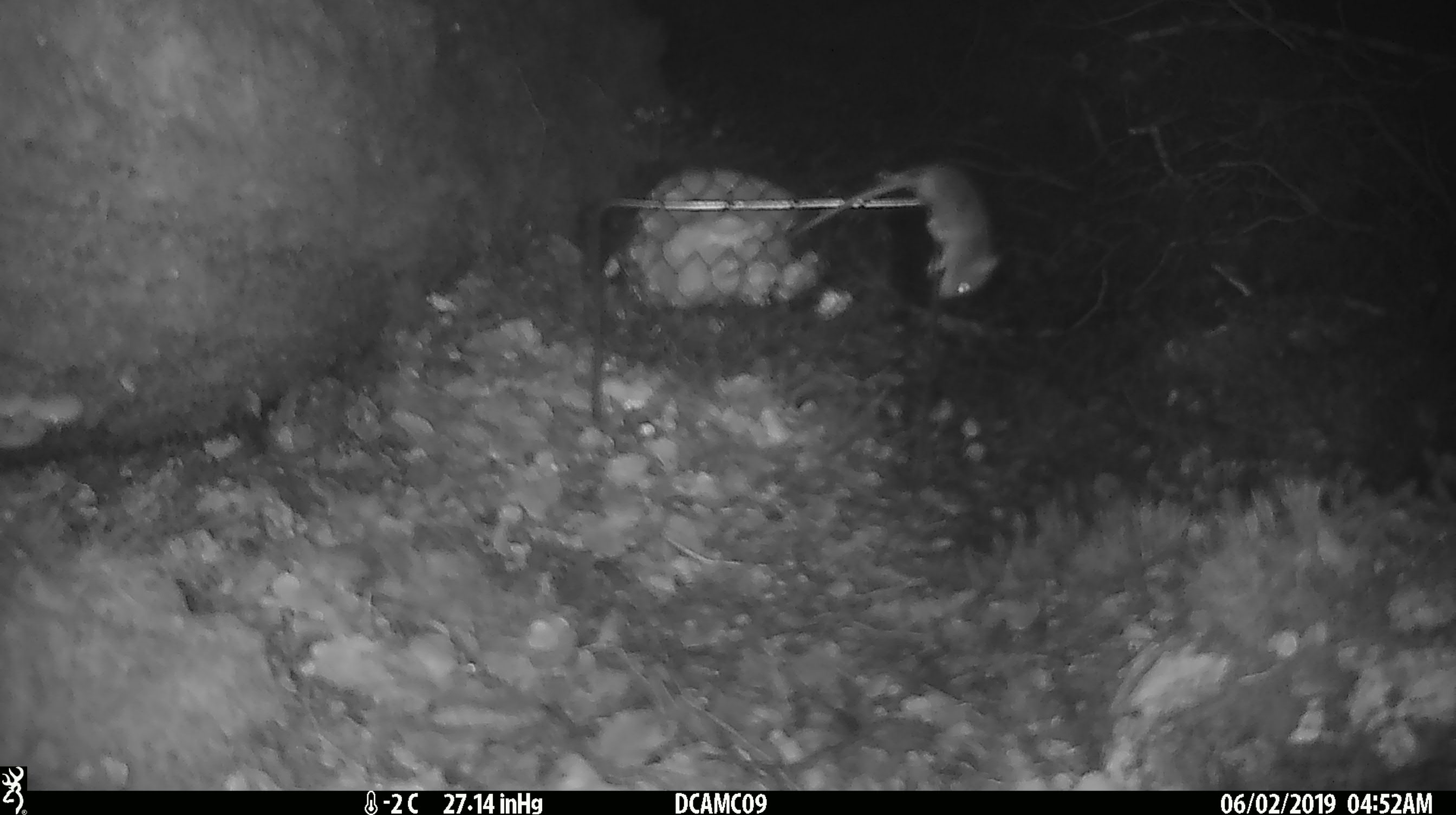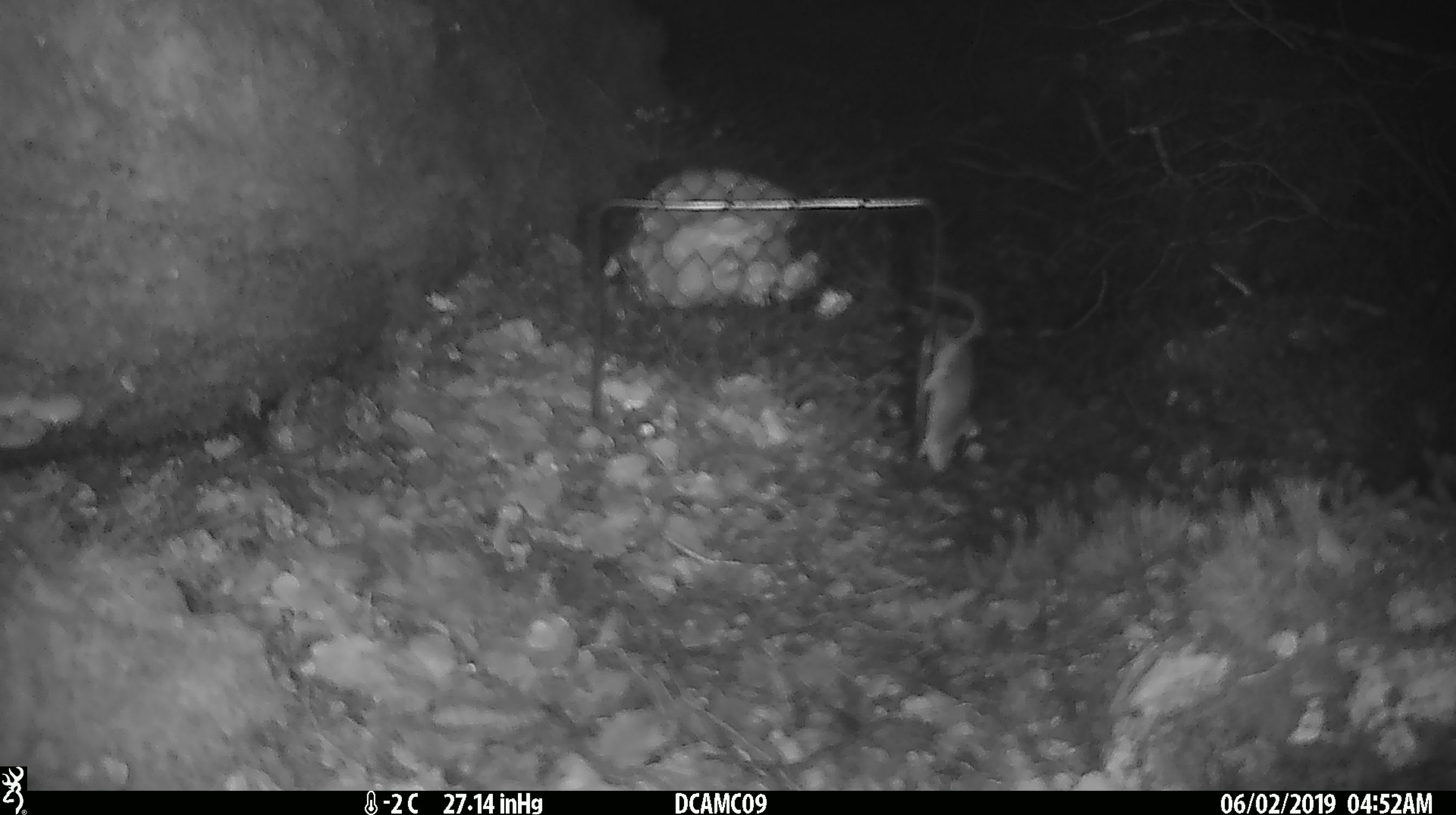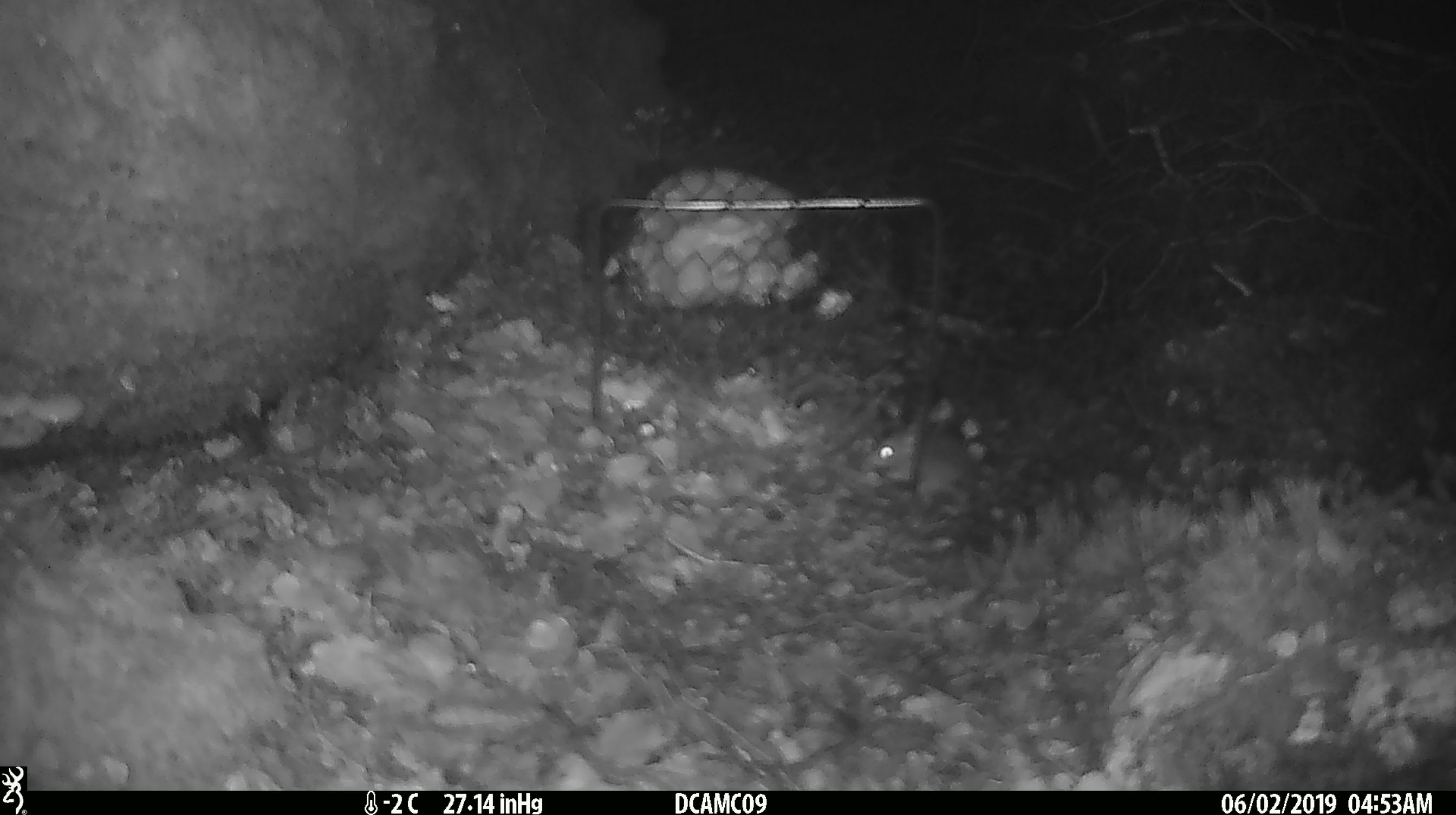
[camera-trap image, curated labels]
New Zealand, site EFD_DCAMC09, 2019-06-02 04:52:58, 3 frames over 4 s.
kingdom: Animalia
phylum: Chordata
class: Mammalia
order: Rodentia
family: Muridae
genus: Mus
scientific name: Mus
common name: mouse